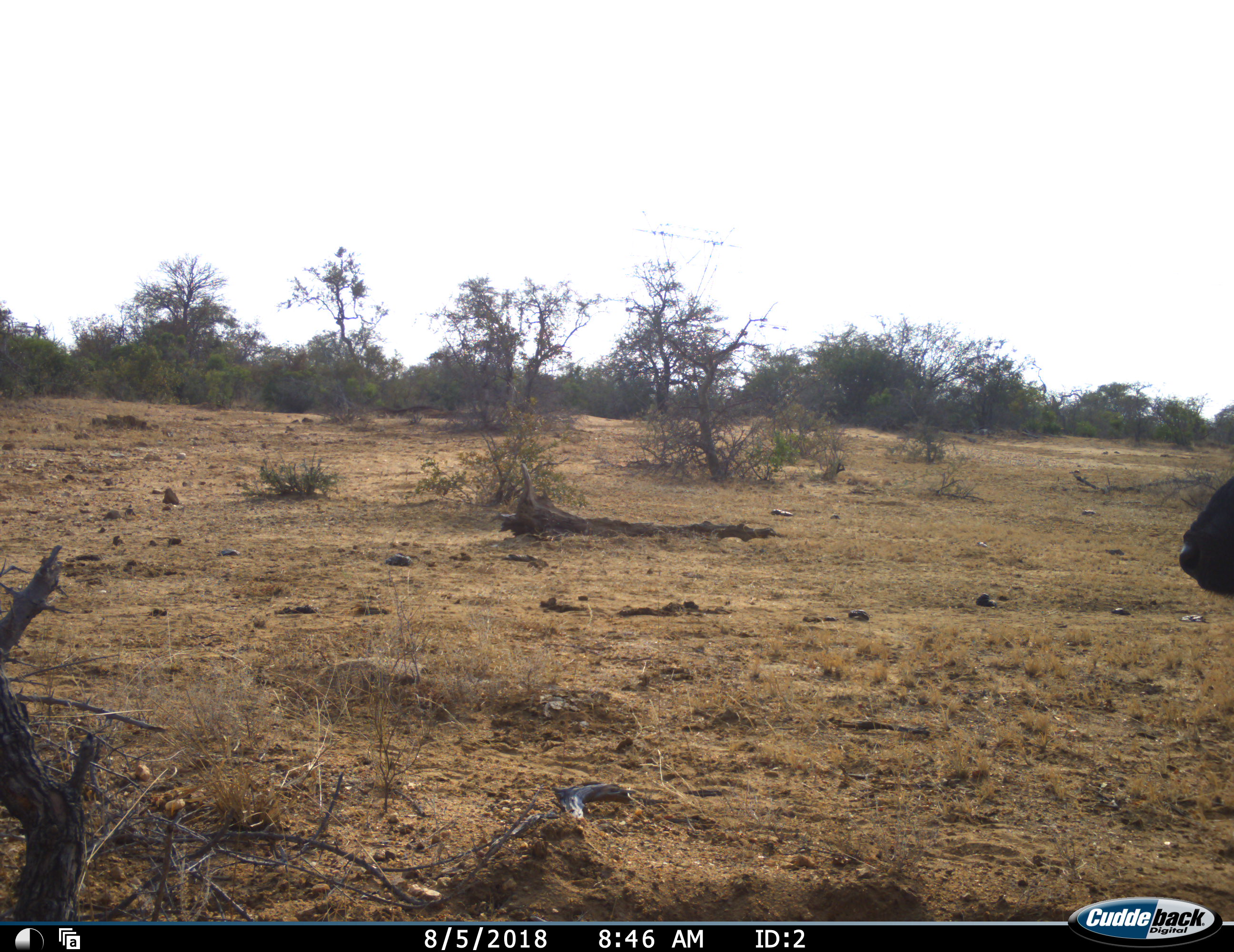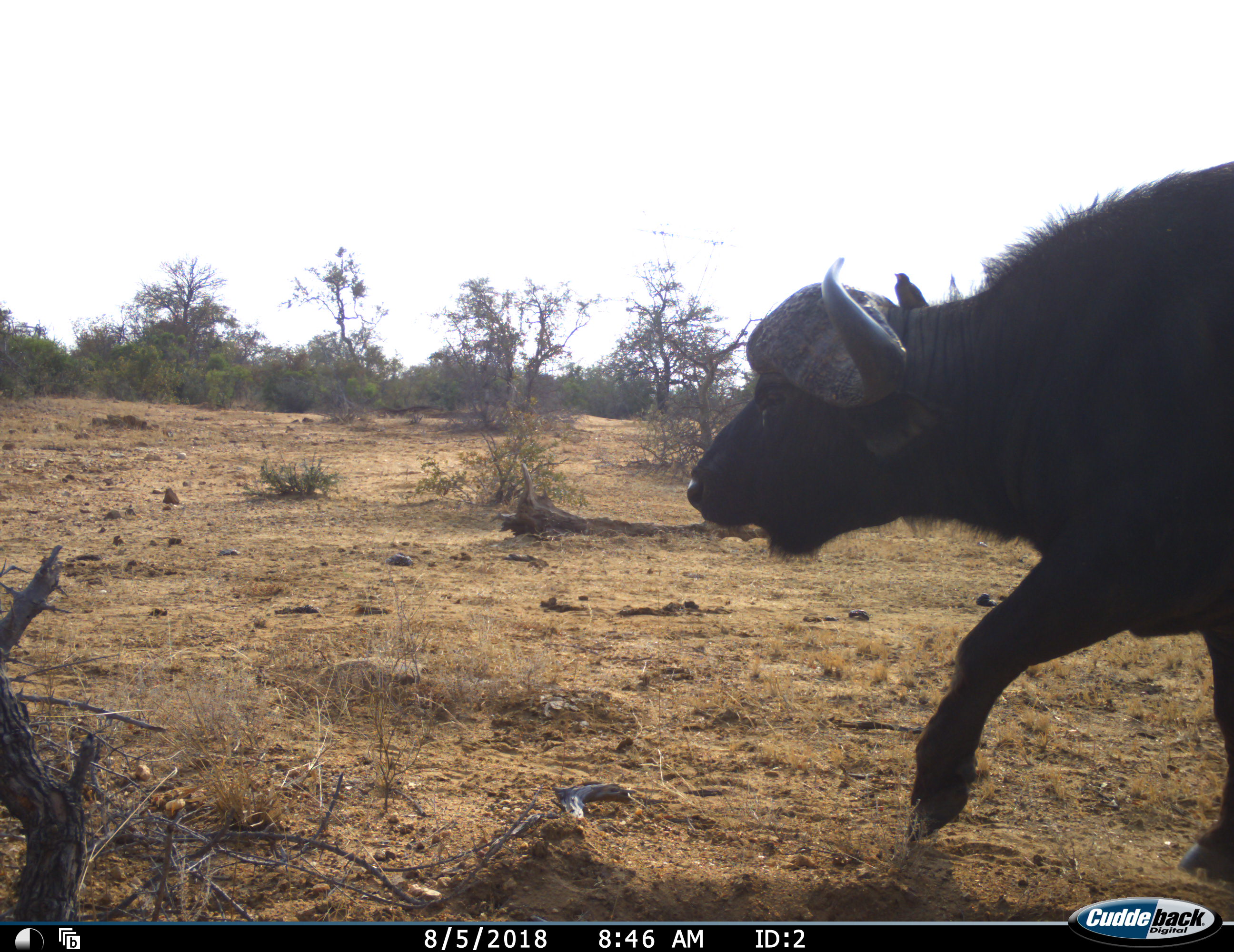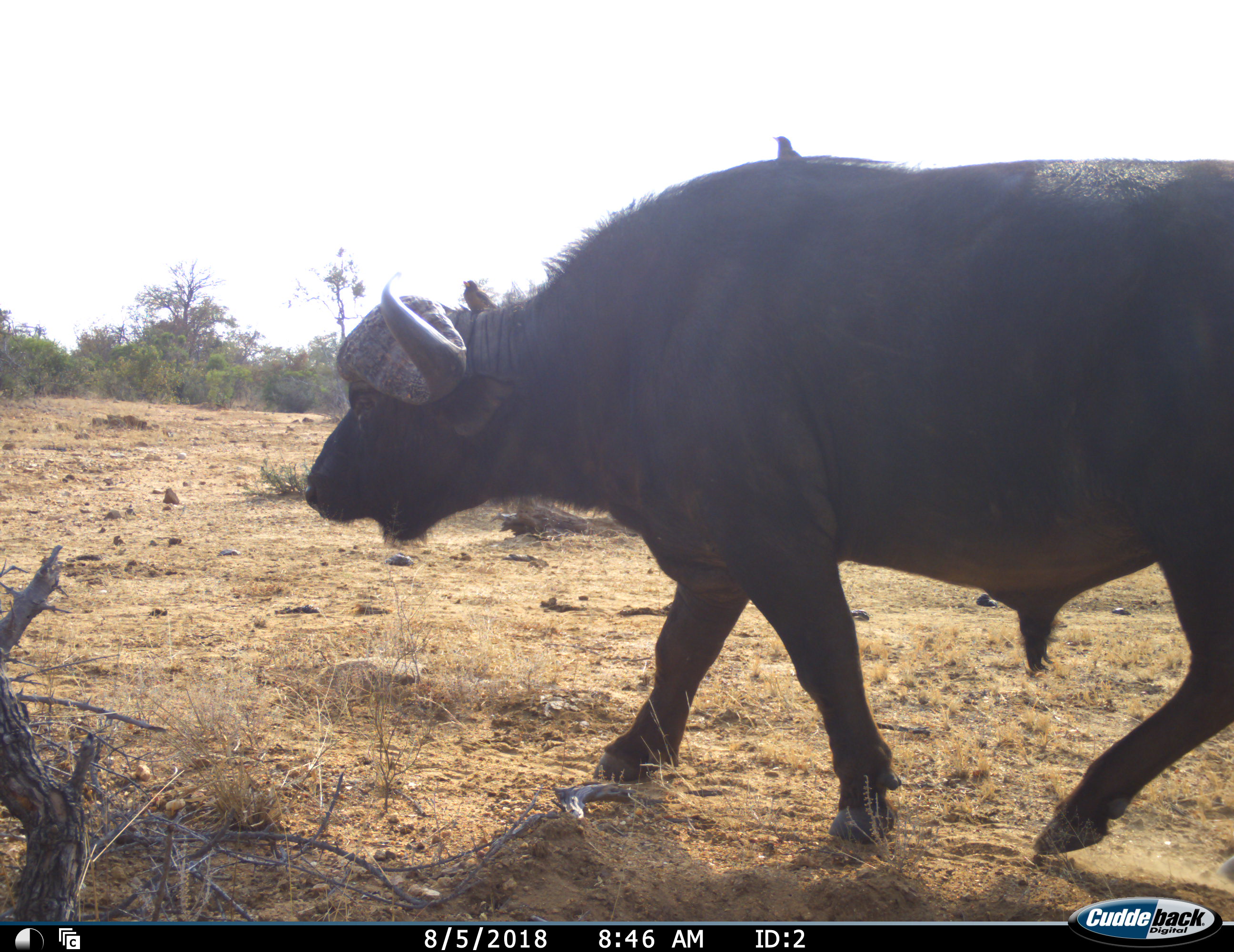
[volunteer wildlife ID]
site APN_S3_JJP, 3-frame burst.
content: unidentified animal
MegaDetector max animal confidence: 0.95